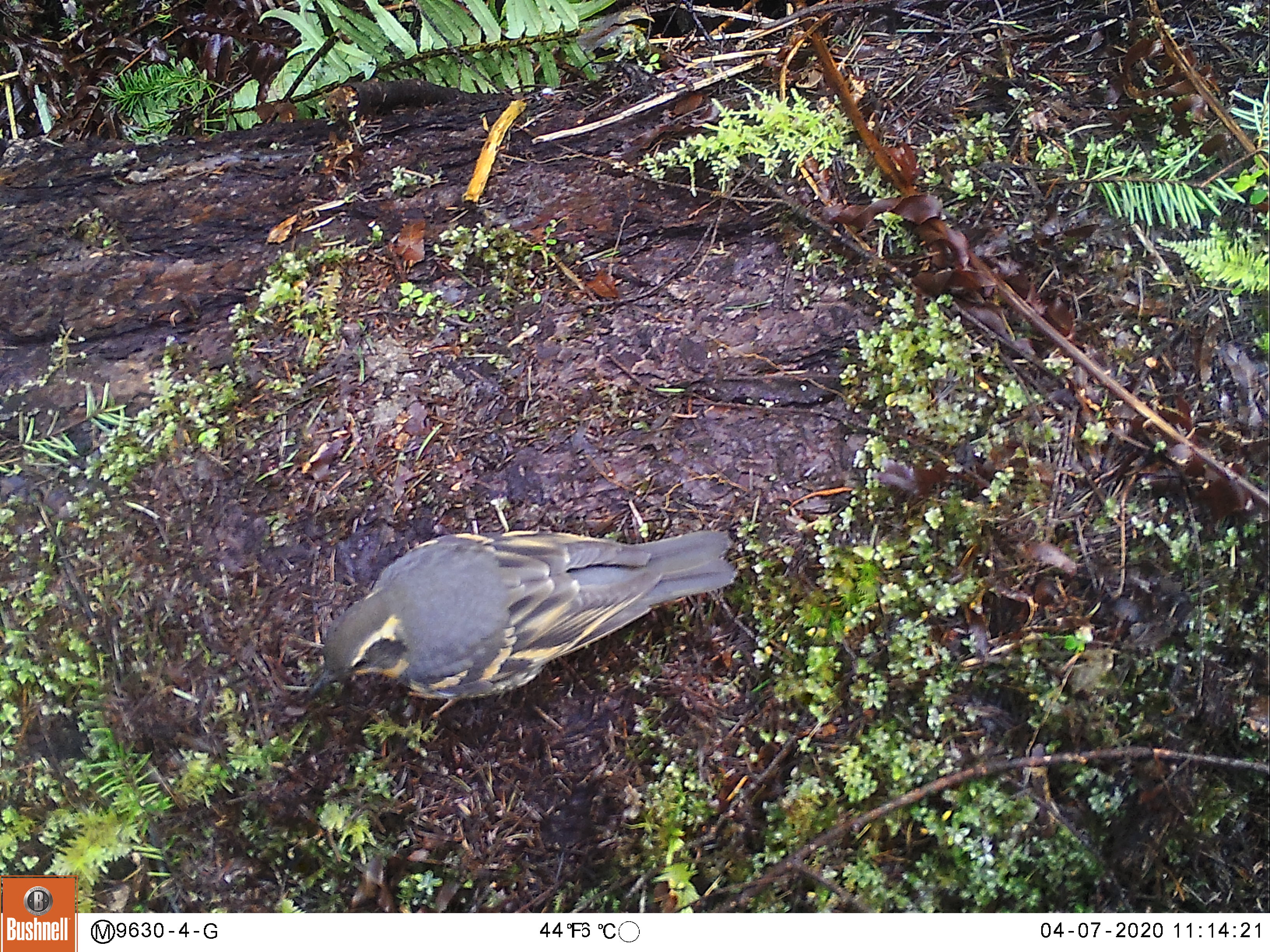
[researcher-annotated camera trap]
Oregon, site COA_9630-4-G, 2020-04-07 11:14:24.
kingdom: Animalia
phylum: Chordata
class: Aves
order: Passeriformes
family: Turdidae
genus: Ixoreus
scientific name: Ixoreus naevius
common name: varied thrush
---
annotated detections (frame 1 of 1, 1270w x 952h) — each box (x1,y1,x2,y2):
varied thrush: (298,523,739,715)